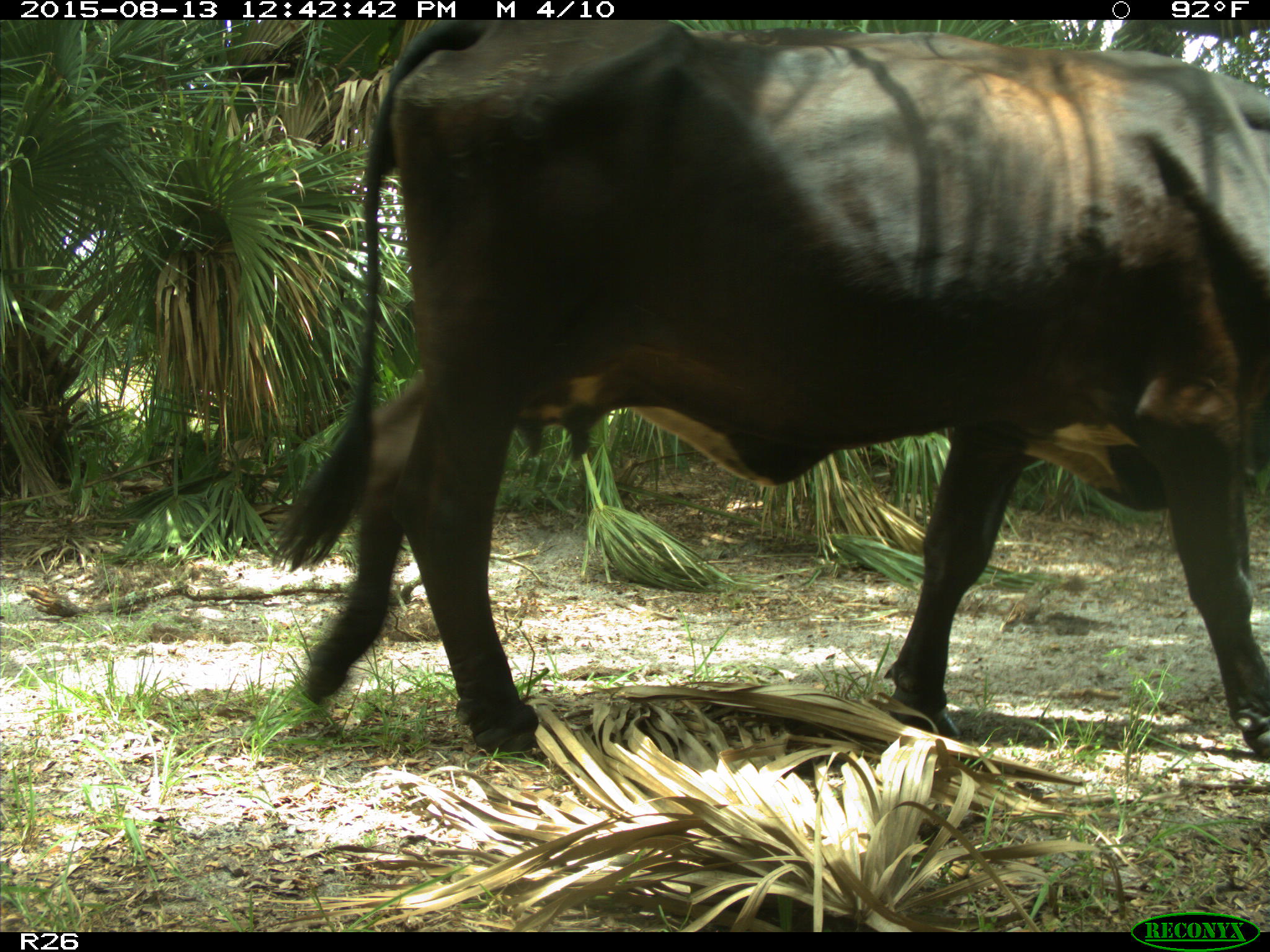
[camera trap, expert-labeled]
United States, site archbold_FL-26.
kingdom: Animalia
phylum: Chordata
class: Mammalia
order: Artiodactyla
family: Bovidae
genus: Bos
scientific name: Bos taurus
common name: domestic cow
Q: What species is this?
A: Bos taurus (domestic cow).